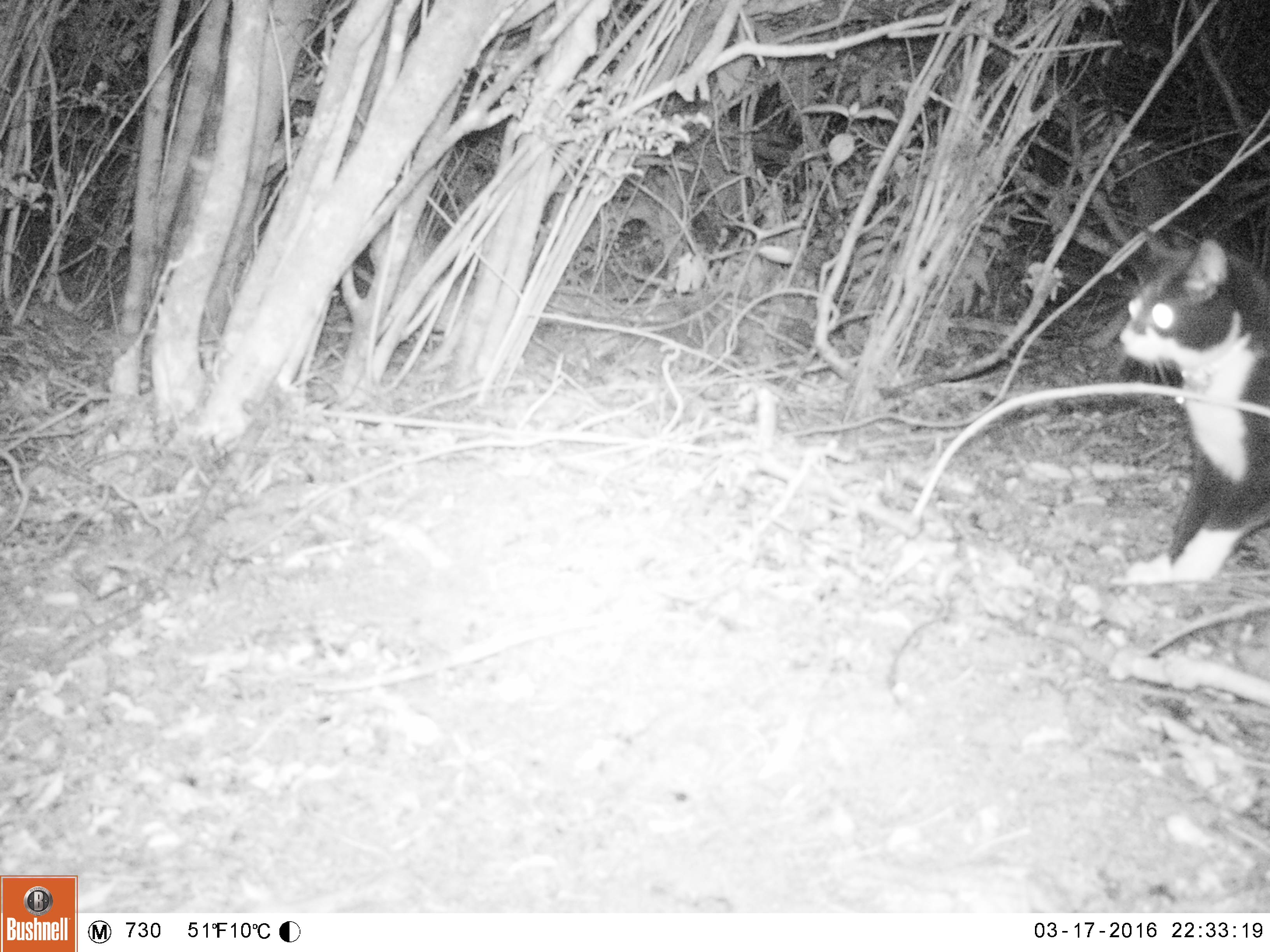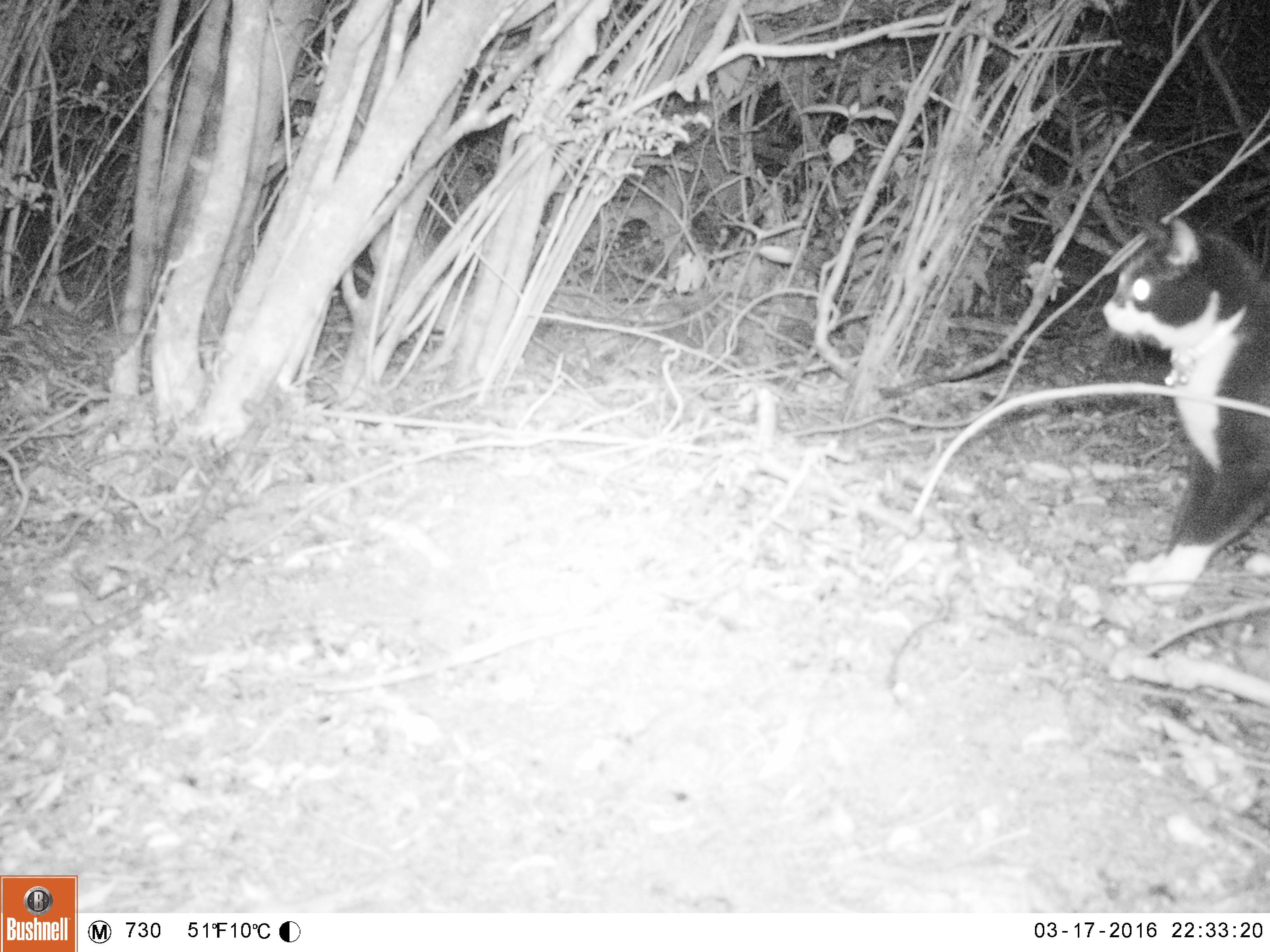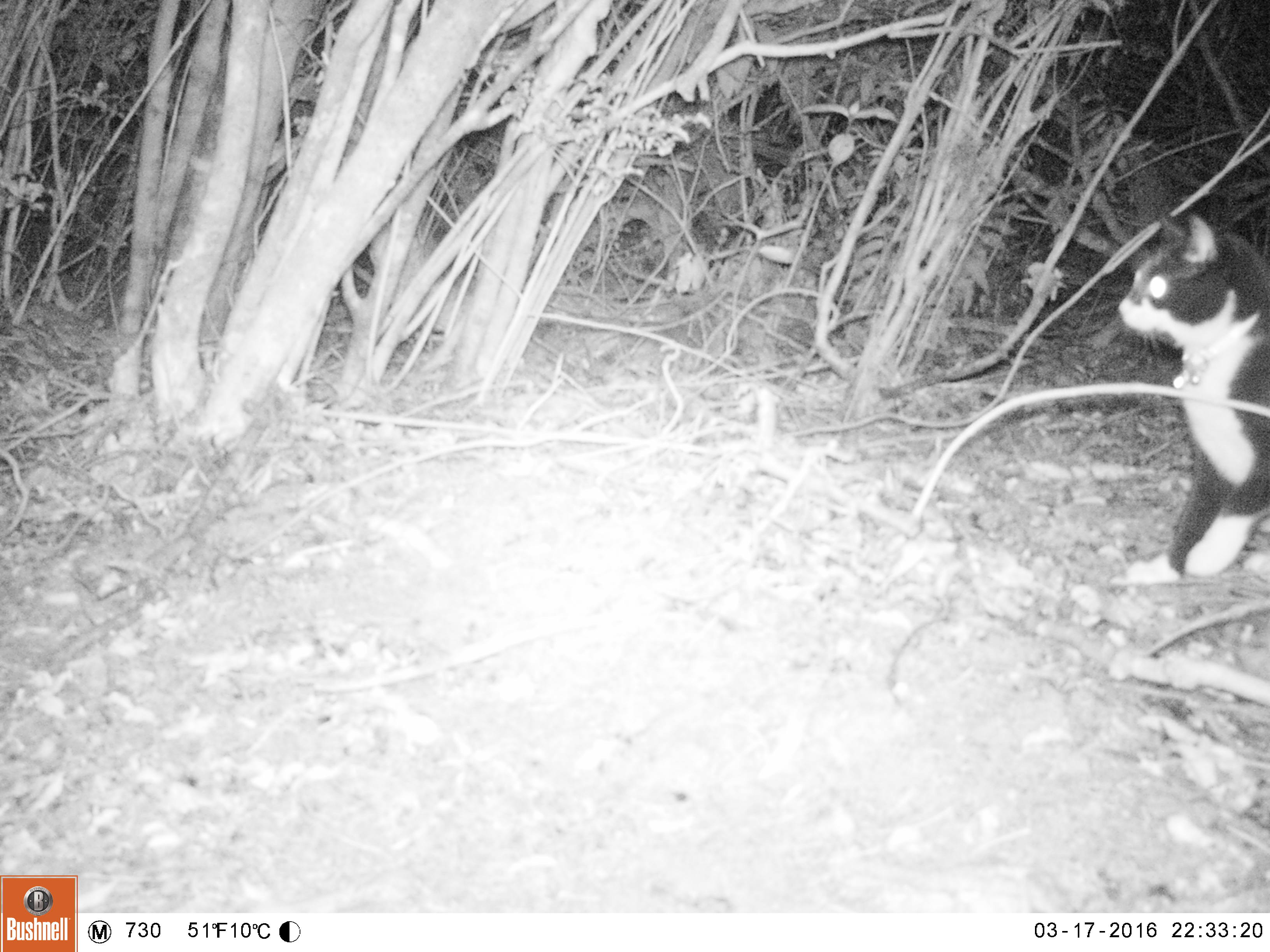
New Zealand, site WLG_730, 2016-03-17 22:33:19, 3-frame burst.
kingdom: Animalia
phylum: Chordata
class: Mammalia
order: Carnivora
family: Felidae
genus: Felis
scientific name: Felis catus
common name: domestic cat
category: cat